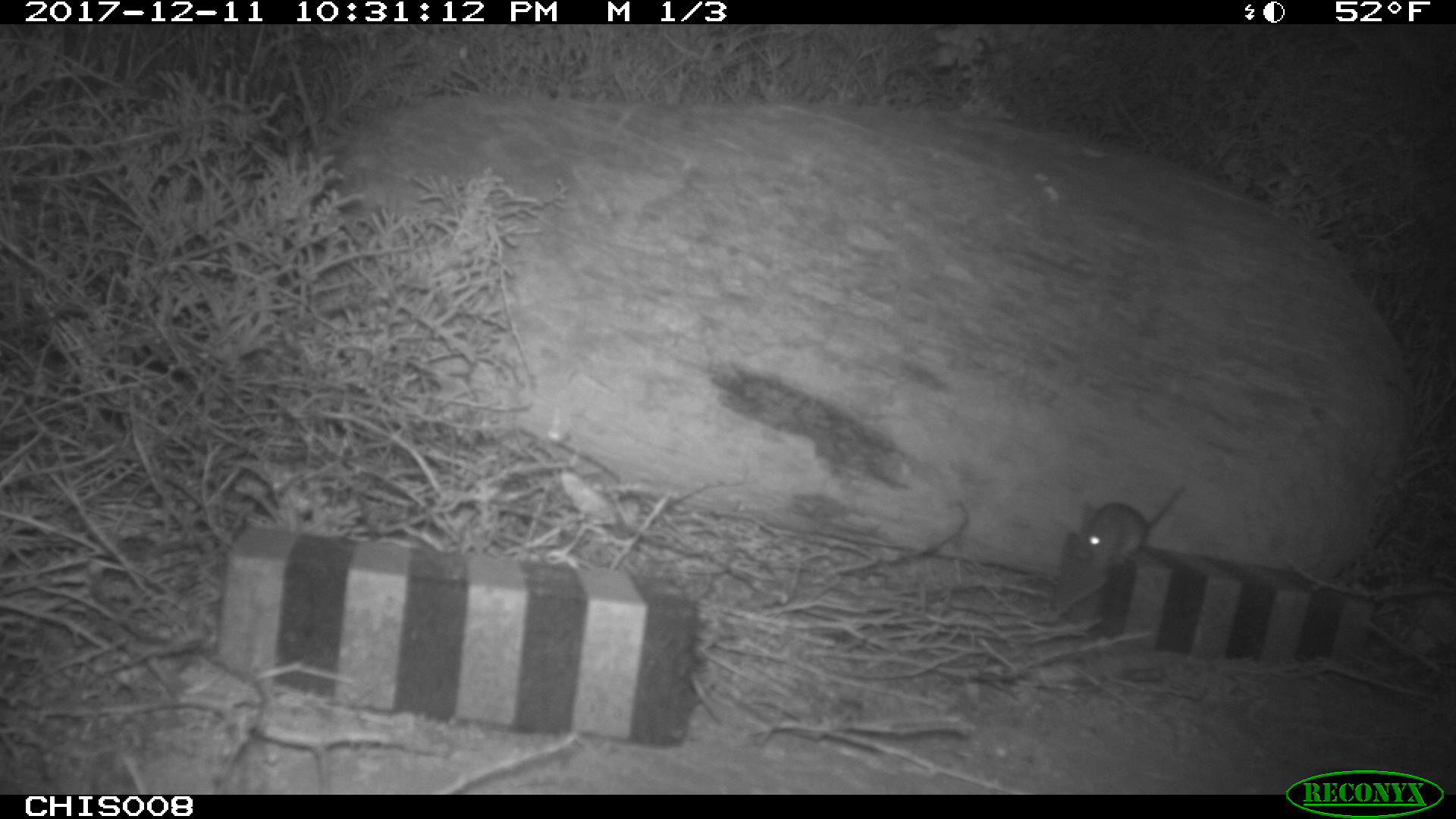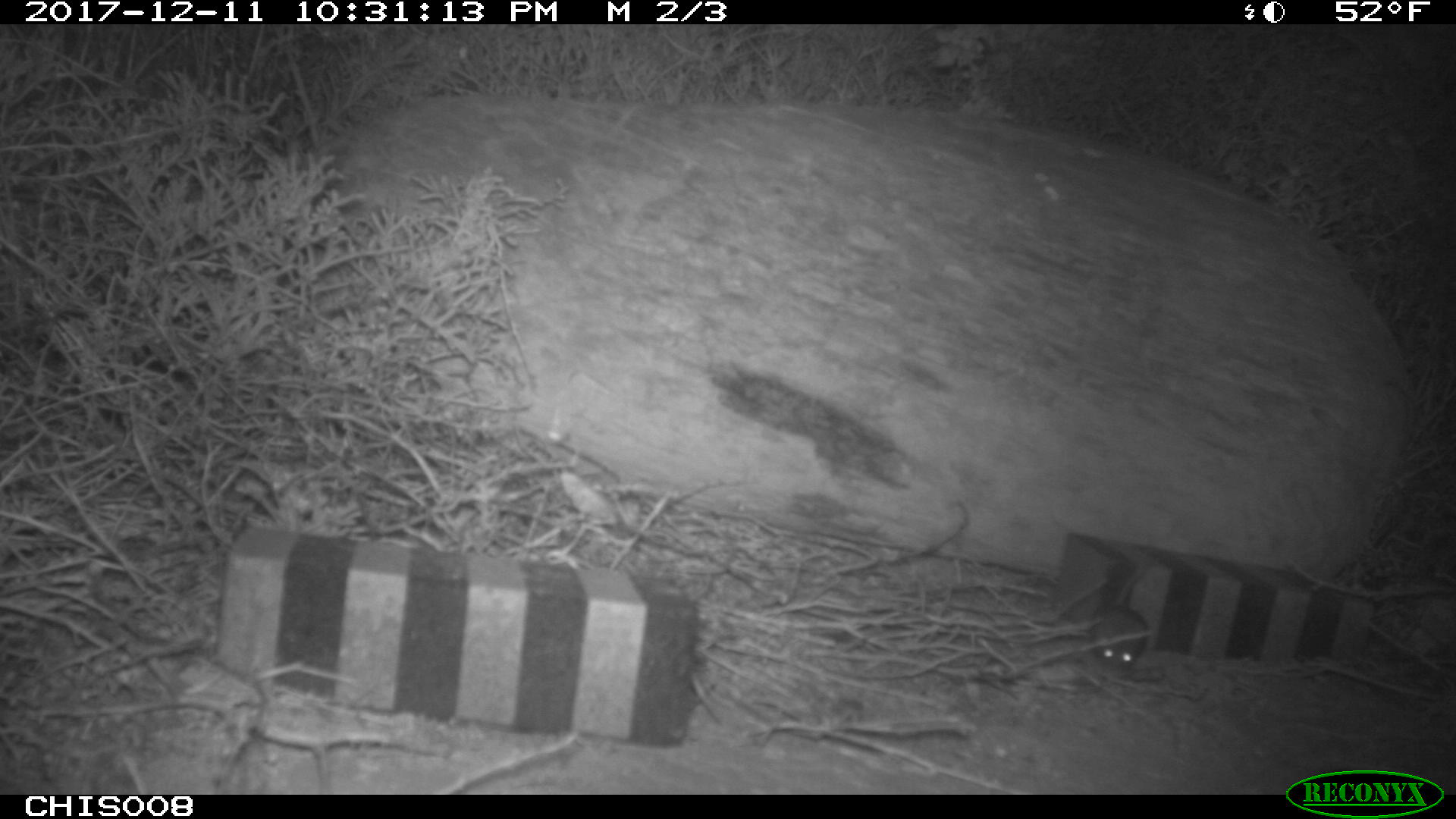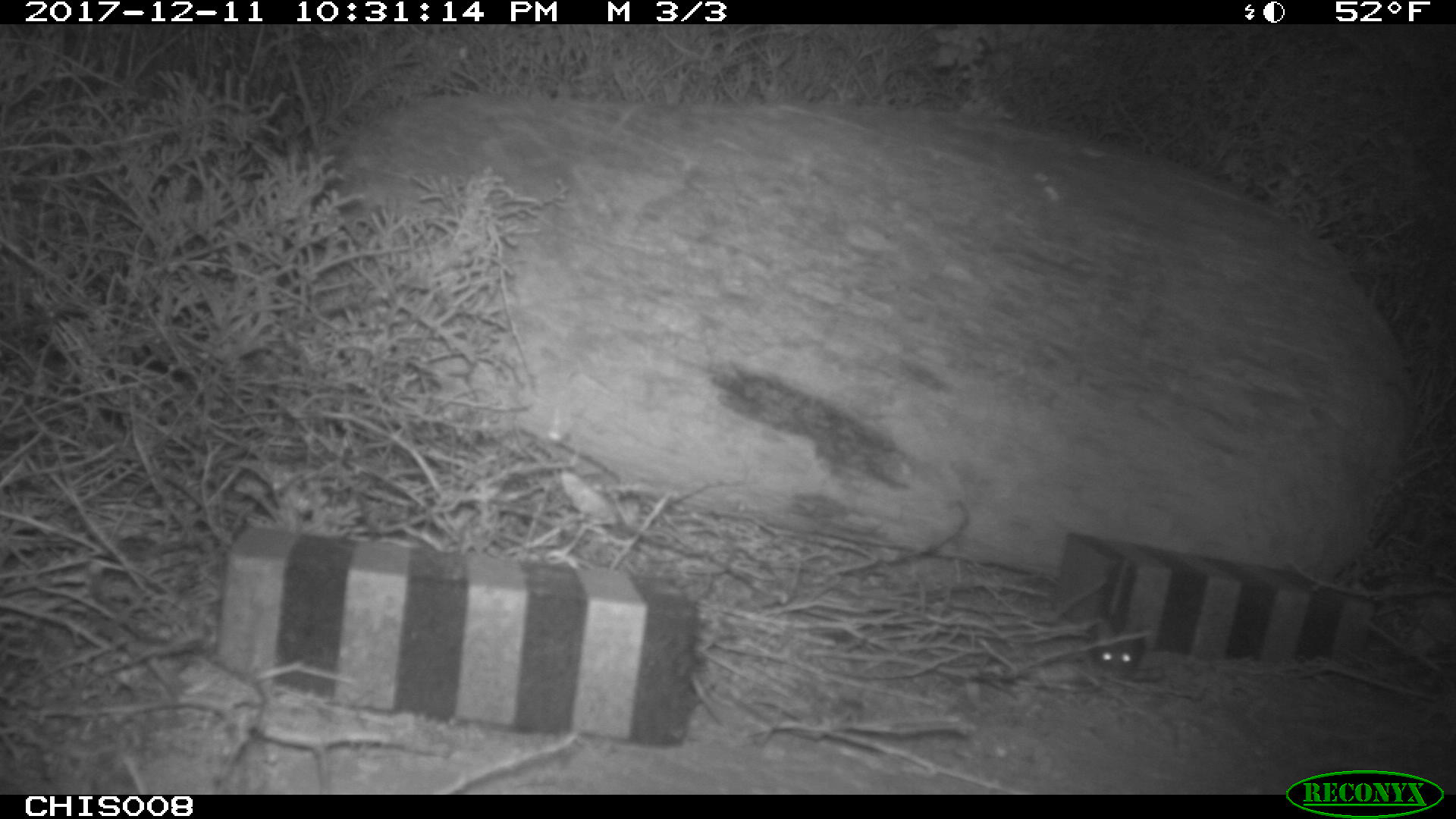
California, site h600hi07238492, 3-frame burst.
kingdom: Animalia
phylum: Chordata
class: Mammalia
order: Rodentia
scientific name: Rodentia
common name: rodent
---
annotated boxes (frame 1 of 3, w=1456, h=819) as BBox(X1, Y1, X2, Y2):
rodent: BBox(1071, 487, 1187, 563)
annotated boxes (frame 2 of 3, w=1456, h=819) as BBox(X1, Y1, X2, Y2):
rodent: BBox(1090, 555, 1159, 670)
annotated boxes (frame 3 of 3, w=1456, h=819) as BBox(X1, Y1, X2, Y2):
rodent: BBox(1088, 557, 1144, 678)